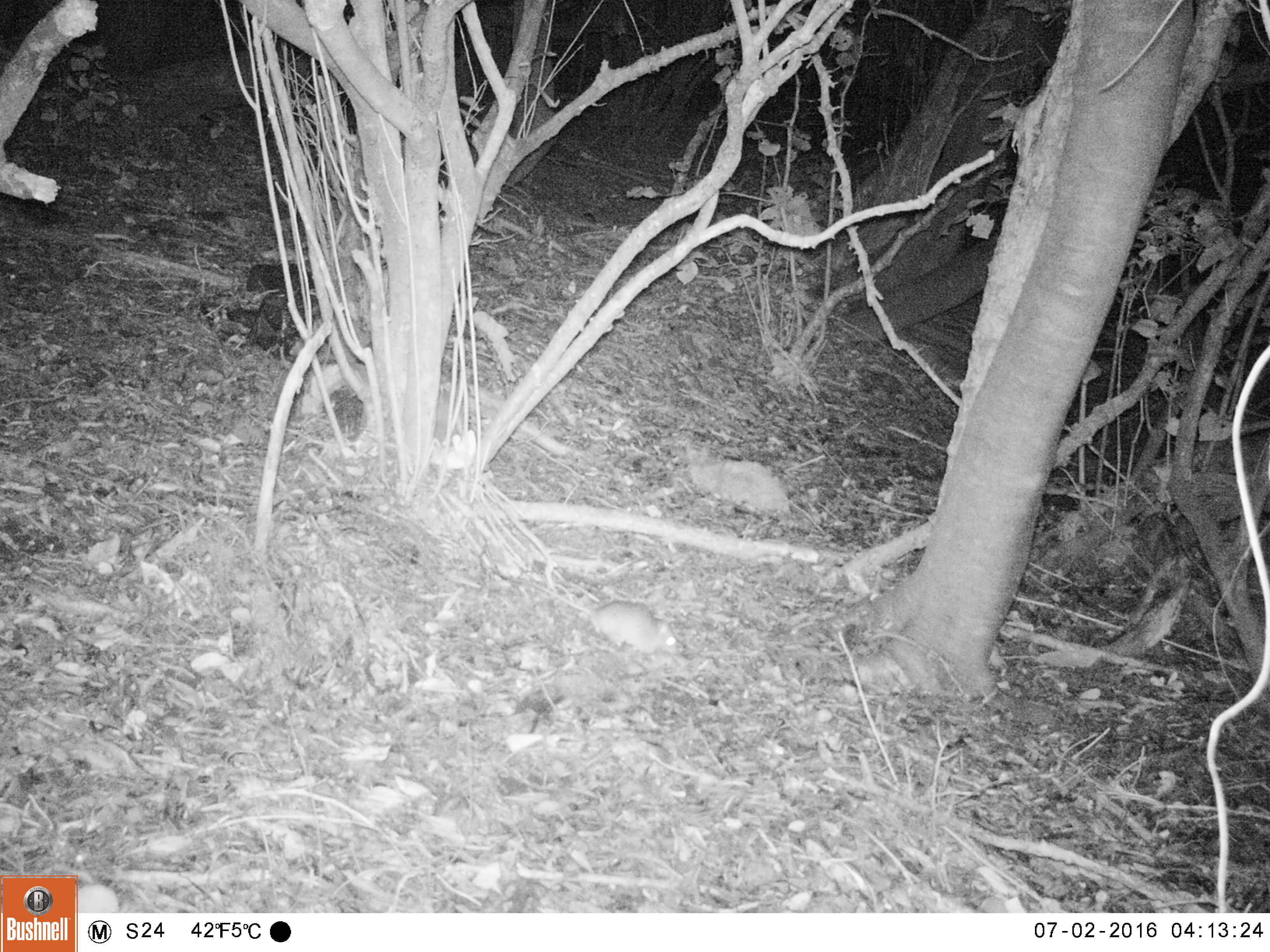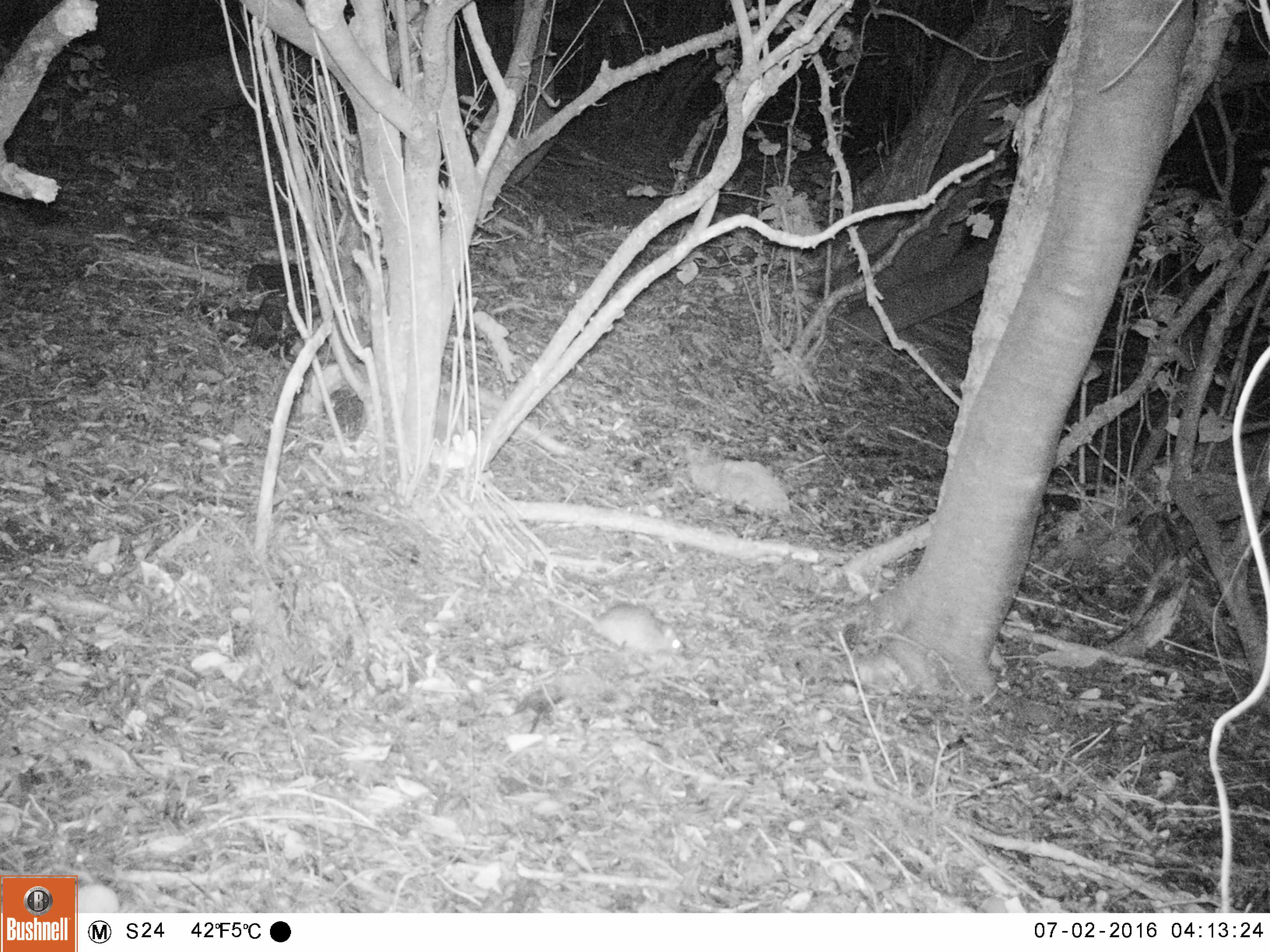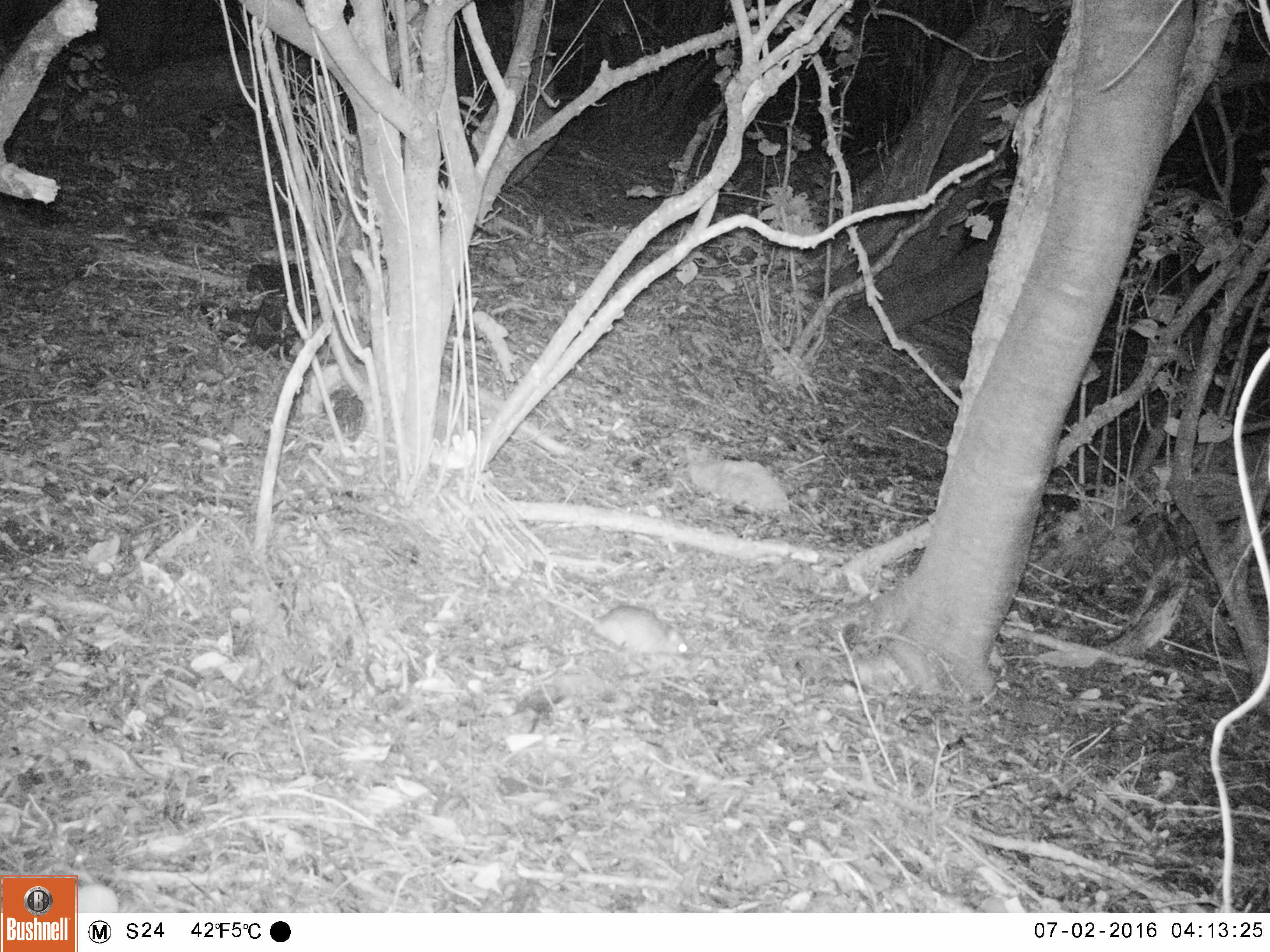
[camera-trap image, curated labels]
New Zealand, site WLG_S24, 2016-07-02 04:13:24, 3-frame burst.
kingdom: Animalia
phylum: Chordata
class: Mammalia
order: Rodentia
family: Muridae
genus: Rattus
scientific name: Rattus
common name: rat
Rat (Rattus).